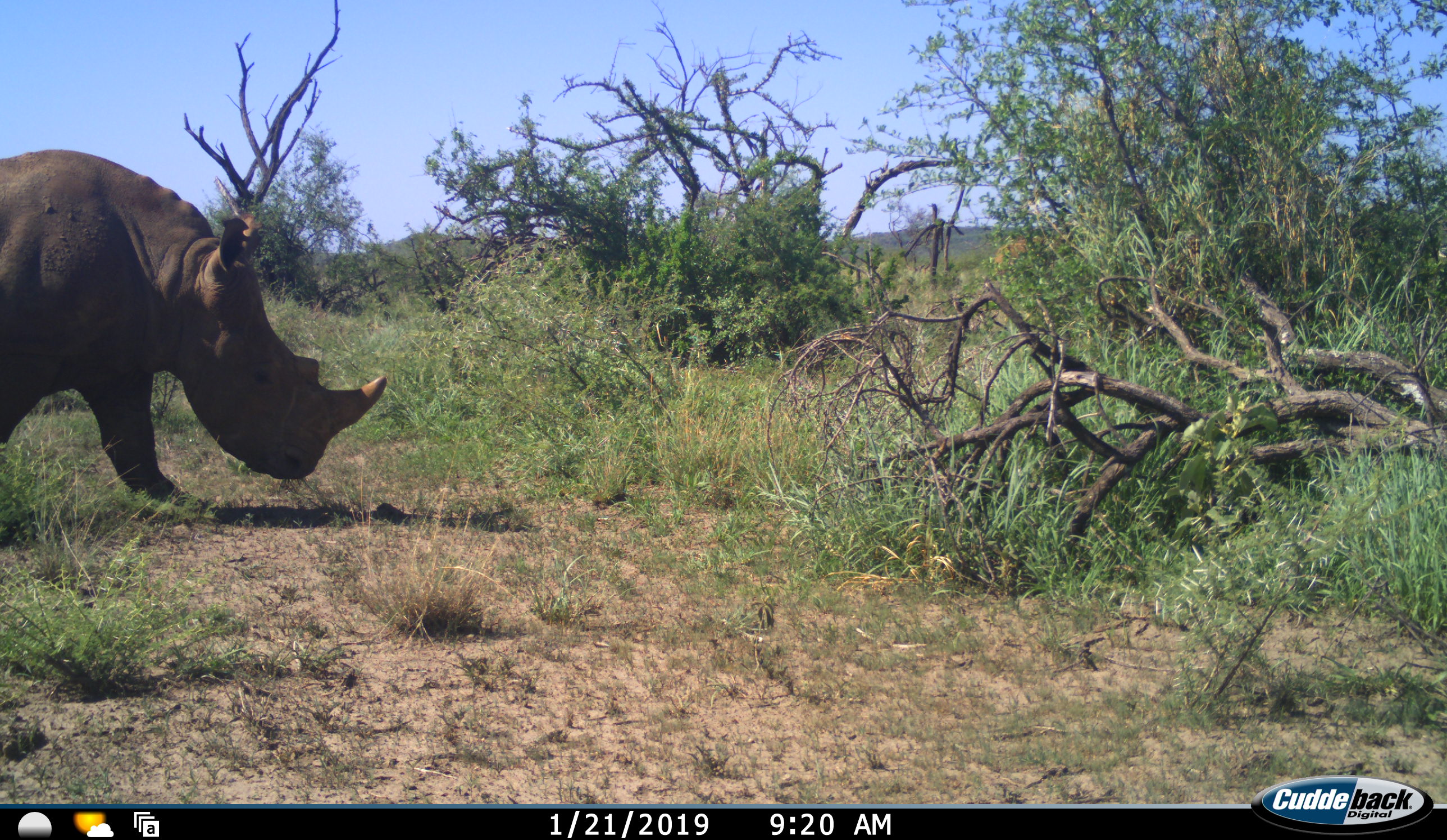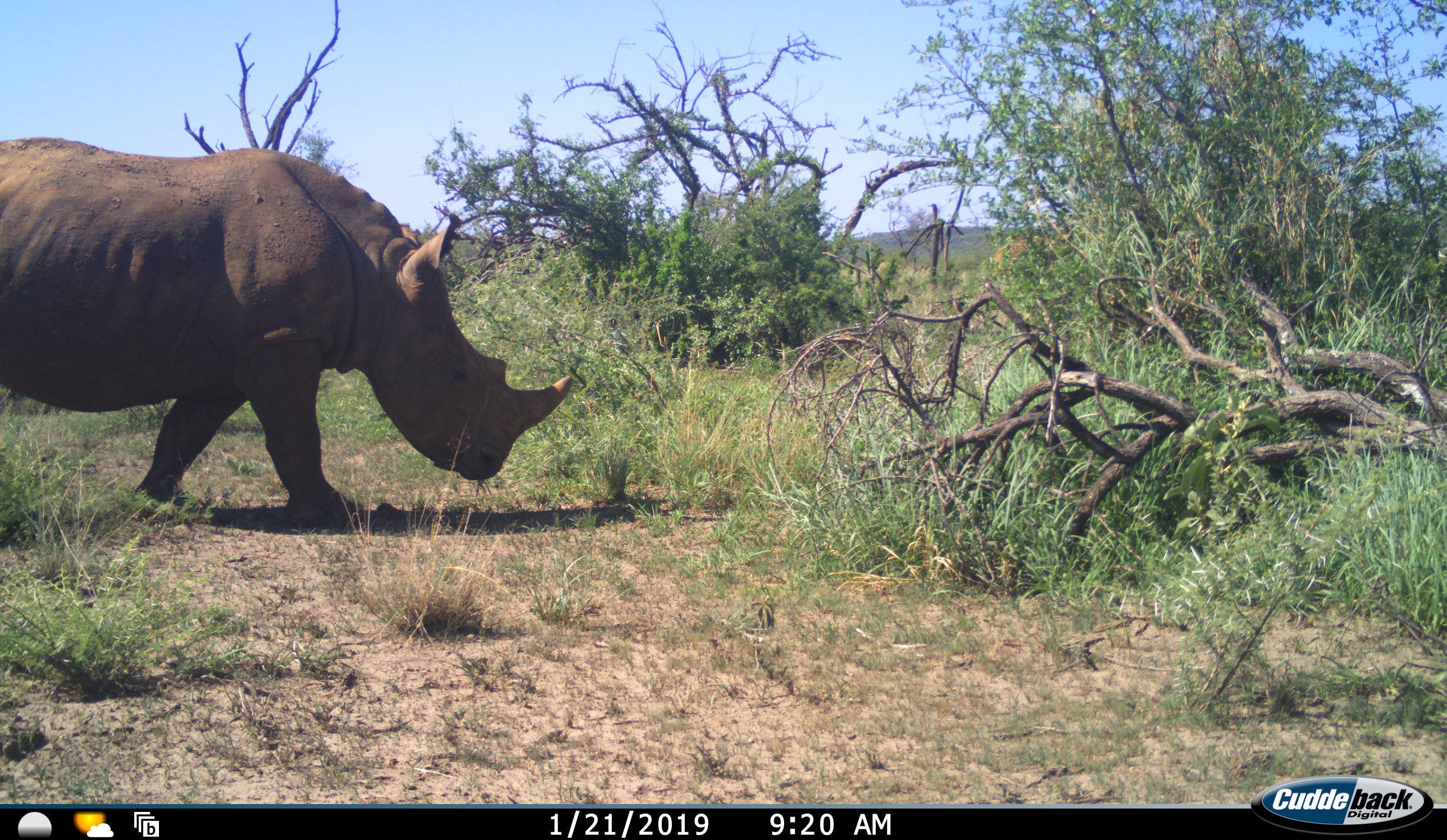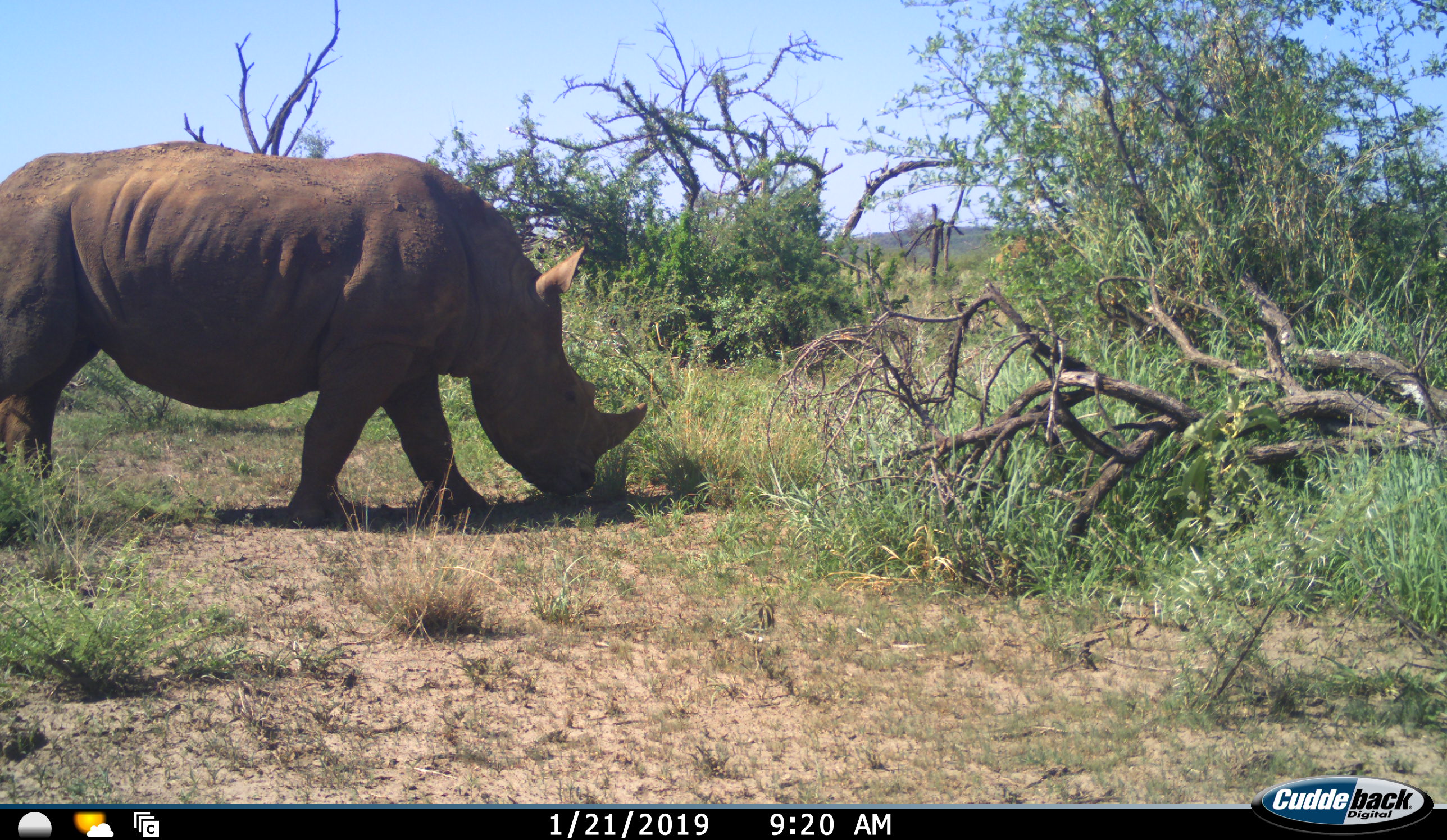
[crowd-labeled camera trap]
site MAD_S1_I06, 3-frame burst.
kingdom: Animalia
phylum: Chordata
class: Mammalia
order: Perissodactyla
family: Rhinocerotidae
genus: Ceratotherium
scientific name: Ceratotherium simum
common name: white rhinoceros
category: rhinoceroswhite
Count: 1.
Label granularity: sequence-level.